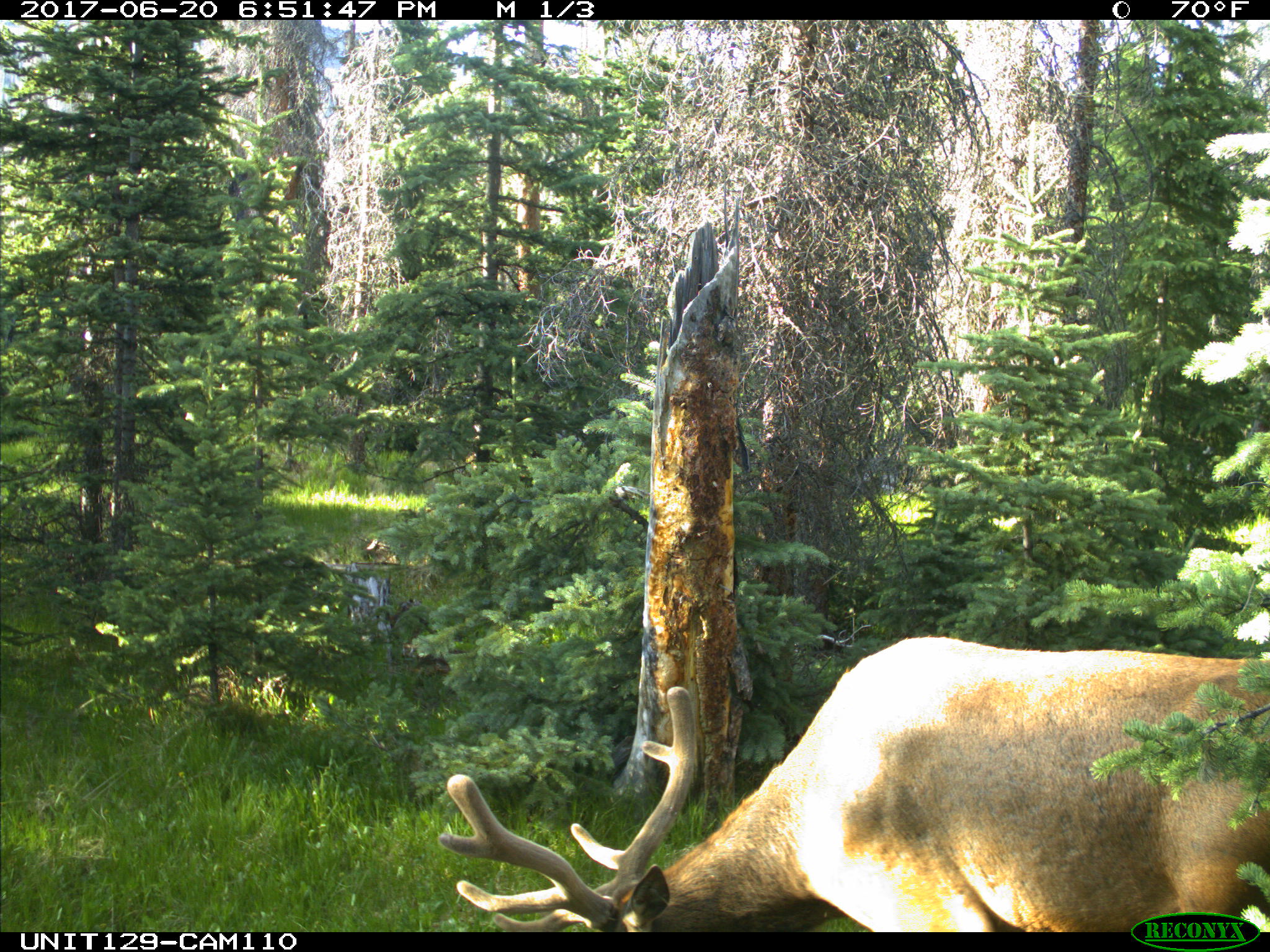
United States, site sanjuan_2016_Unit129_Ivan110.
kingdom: Animalia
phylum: Chordata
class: Mammalia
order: Artiodactyla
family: Cervidae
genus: Cervus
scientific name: Cervus elaphus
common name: red deer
Cervus elaphus (red deer).